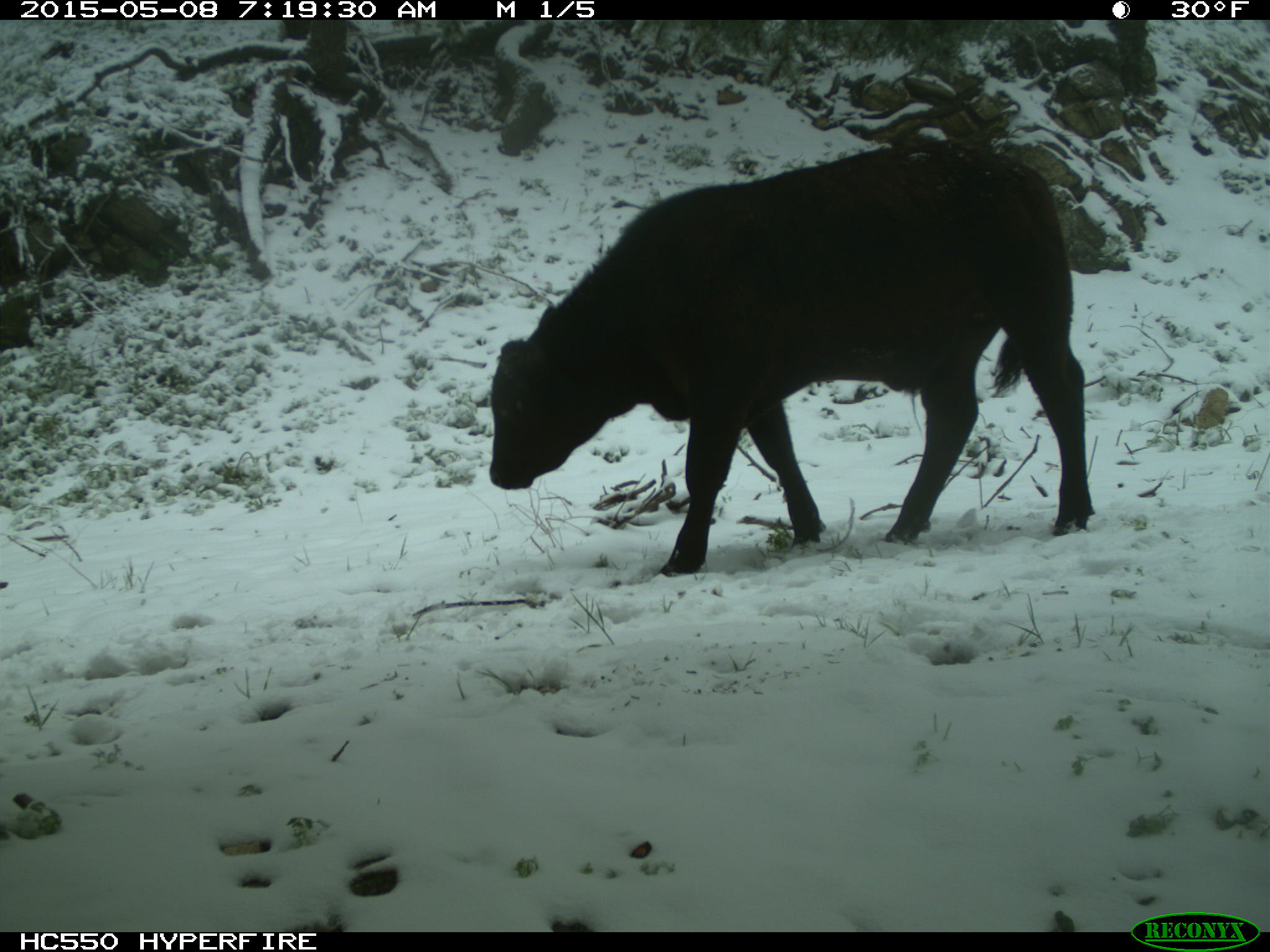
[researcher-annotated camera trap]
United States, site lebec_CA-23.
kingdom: Animalia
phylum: Chordata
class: Mammalia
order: Artiodactyla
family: Bovidae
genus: Bos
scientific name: Bos taurus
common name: domestic cow